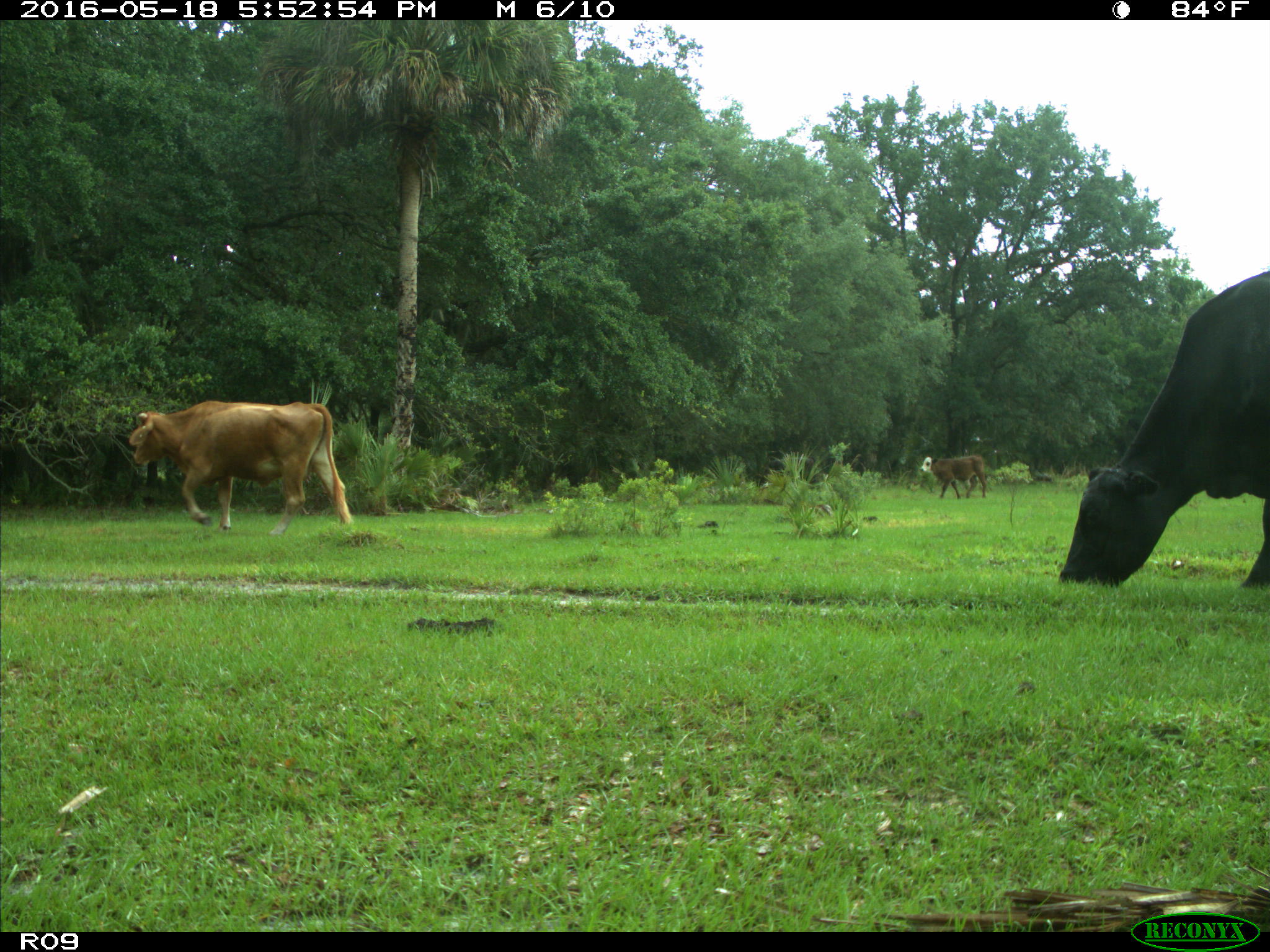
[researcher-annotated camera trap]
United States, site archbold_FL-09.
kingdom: Animalia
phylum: Chordata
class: Mammalia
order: Artiodactyla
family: Bovidae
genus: Bos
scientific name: Bos taurus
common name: domestic cow